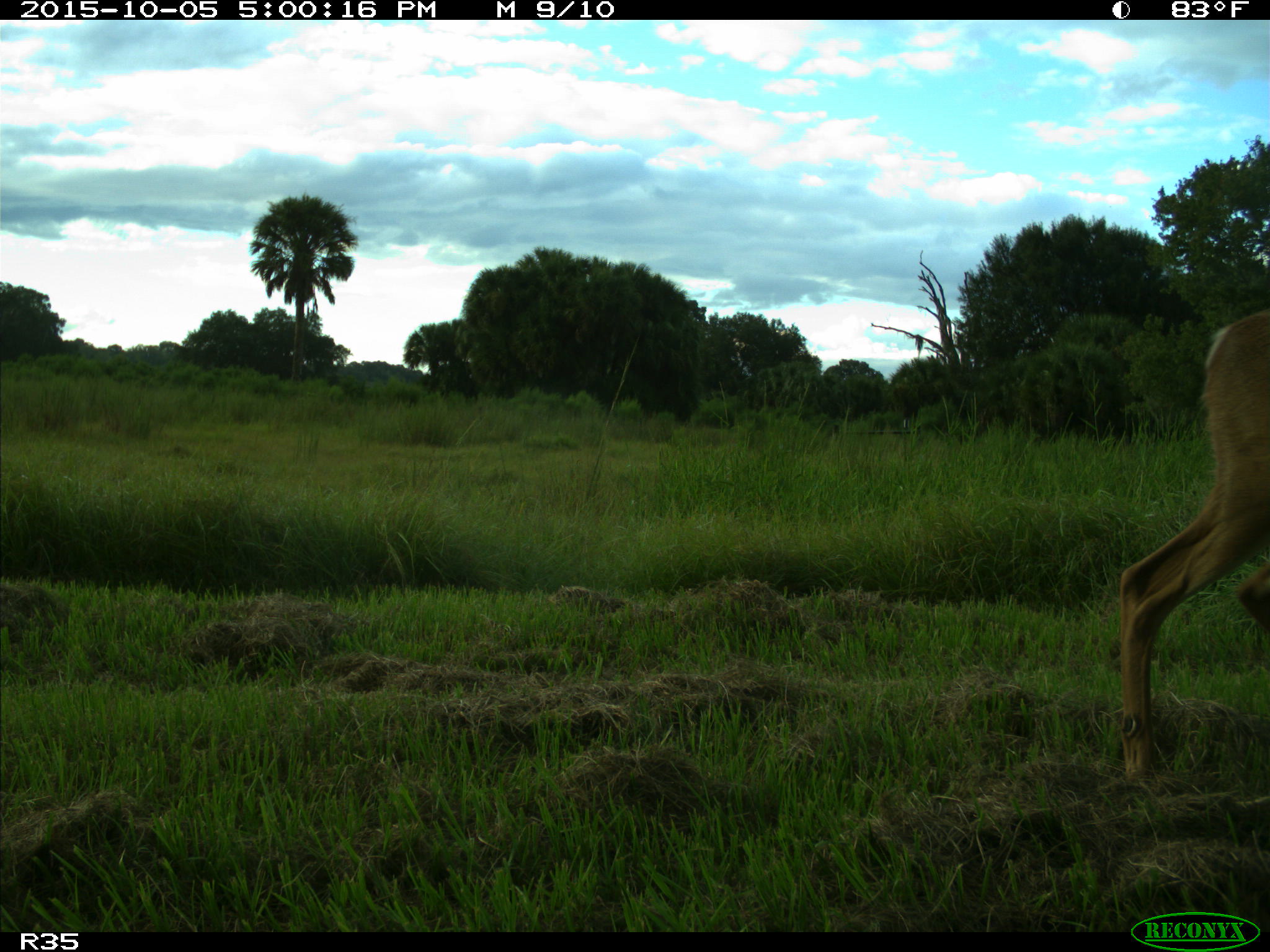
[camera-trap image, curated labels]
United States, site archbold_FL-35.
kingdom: Animalia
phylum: Chordata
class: Mammalia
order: Artiodactyla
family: Cervidae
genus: Odocoileus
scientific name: Odocoileus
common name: deer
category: unidentified deer